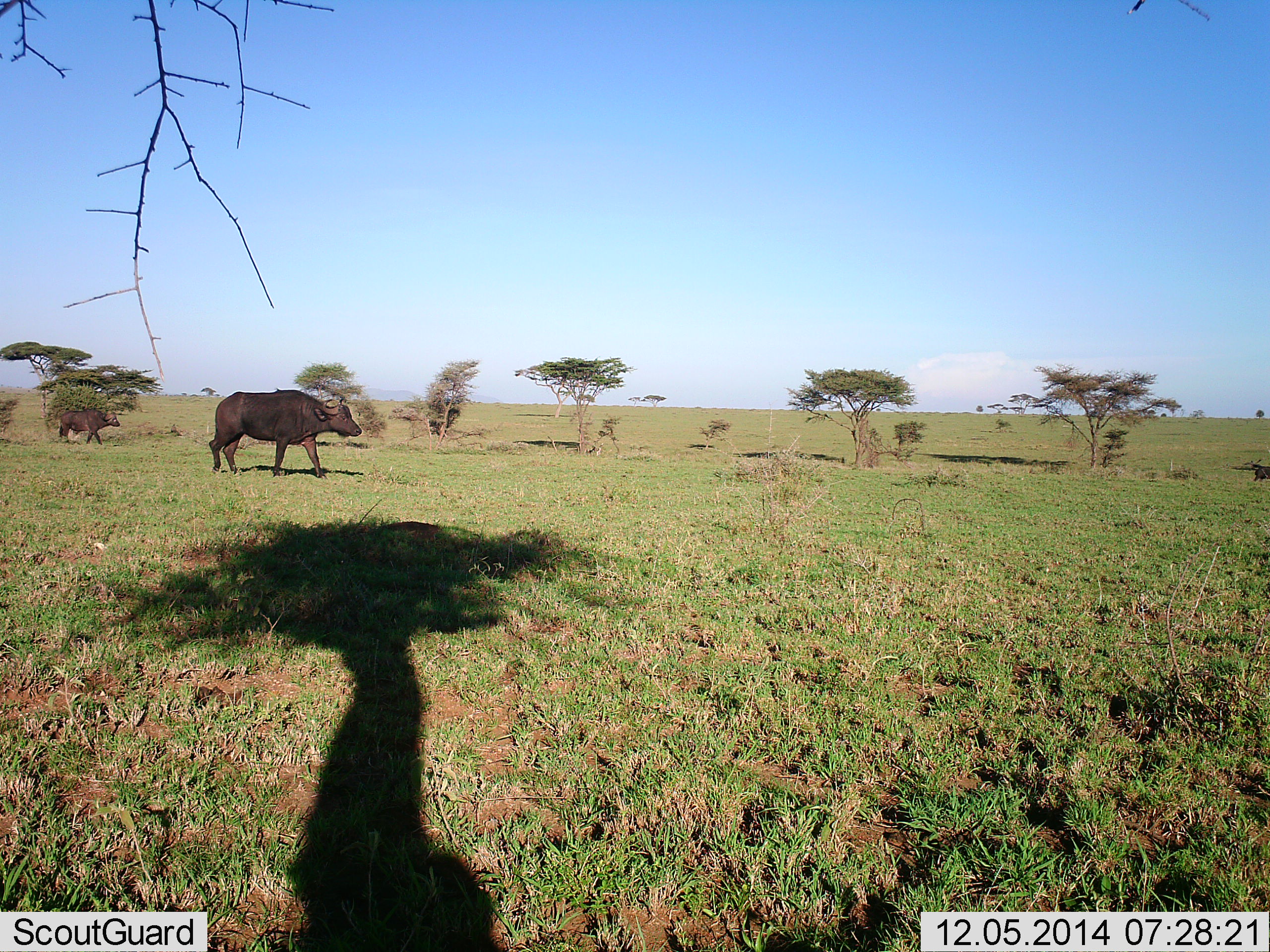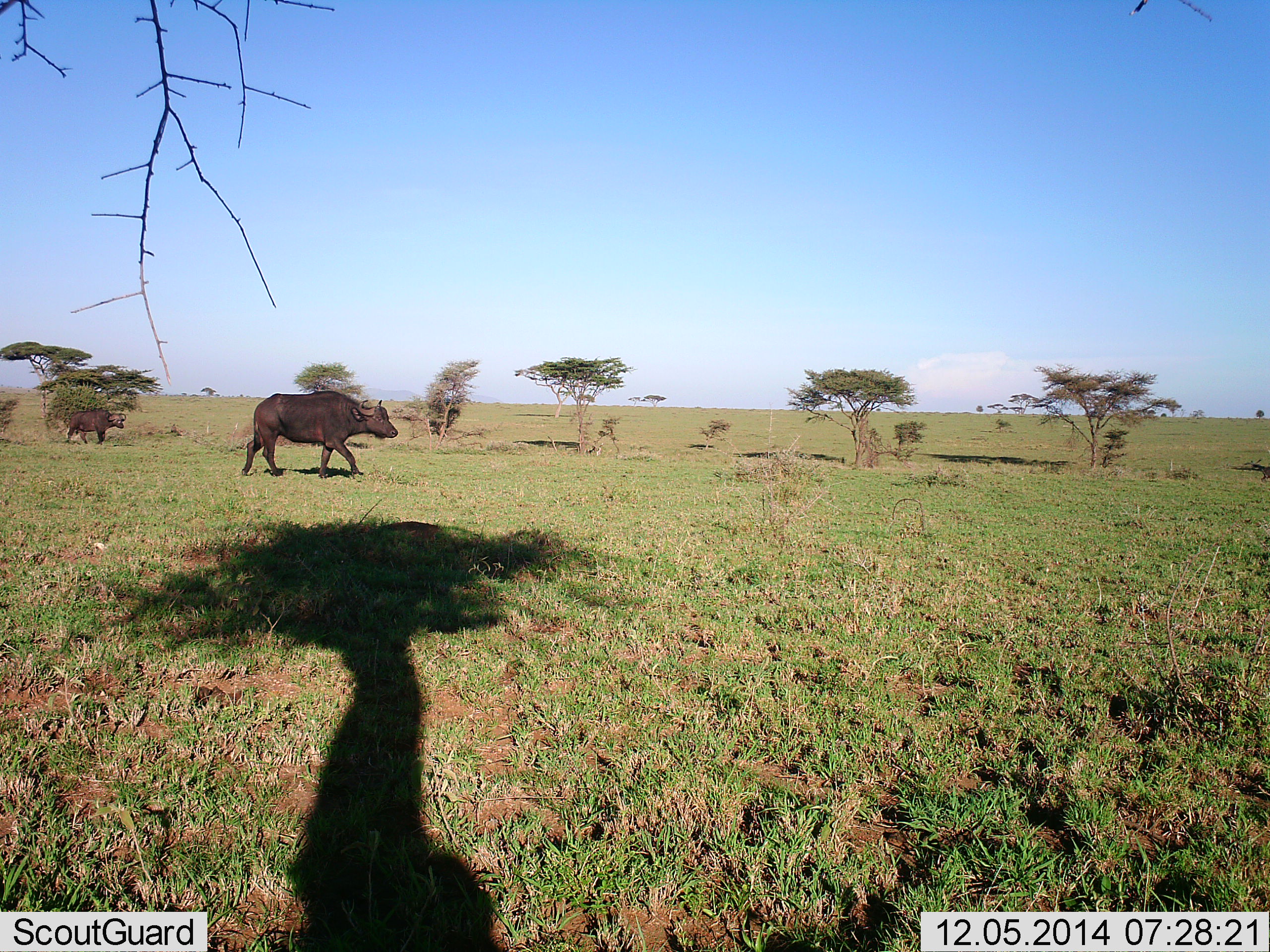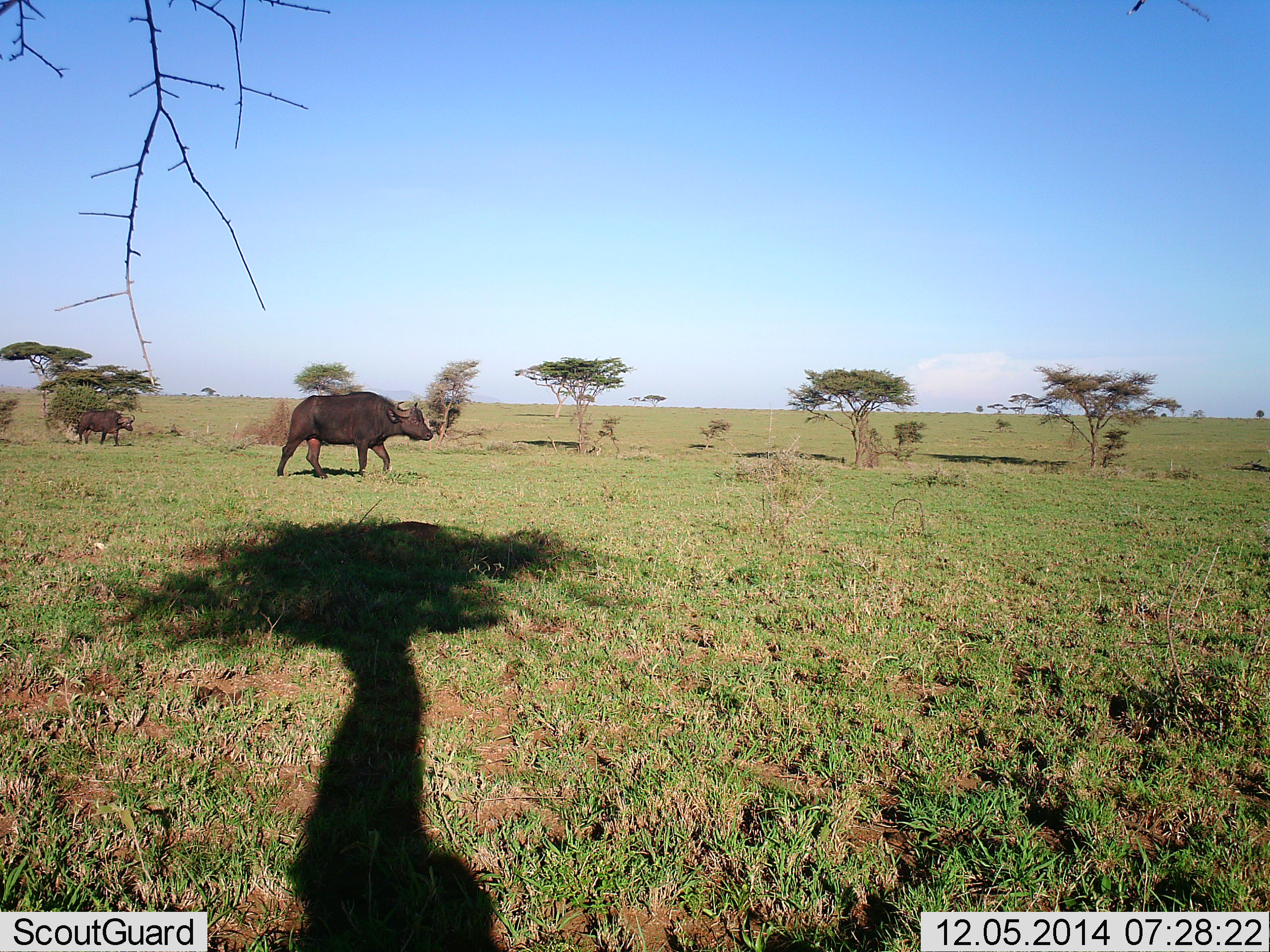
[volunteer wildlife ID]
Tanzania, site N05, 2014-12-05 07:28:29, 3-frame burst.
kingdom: Animalia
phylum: Chordata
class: Mammalia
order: Artiodactyla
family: Bovidae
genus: Syncerus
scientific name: Syncerus caffer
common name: cape buffalo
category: buffalo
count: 2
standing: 0%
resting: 0%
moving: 100%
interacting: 0%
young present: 0%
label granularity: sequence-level